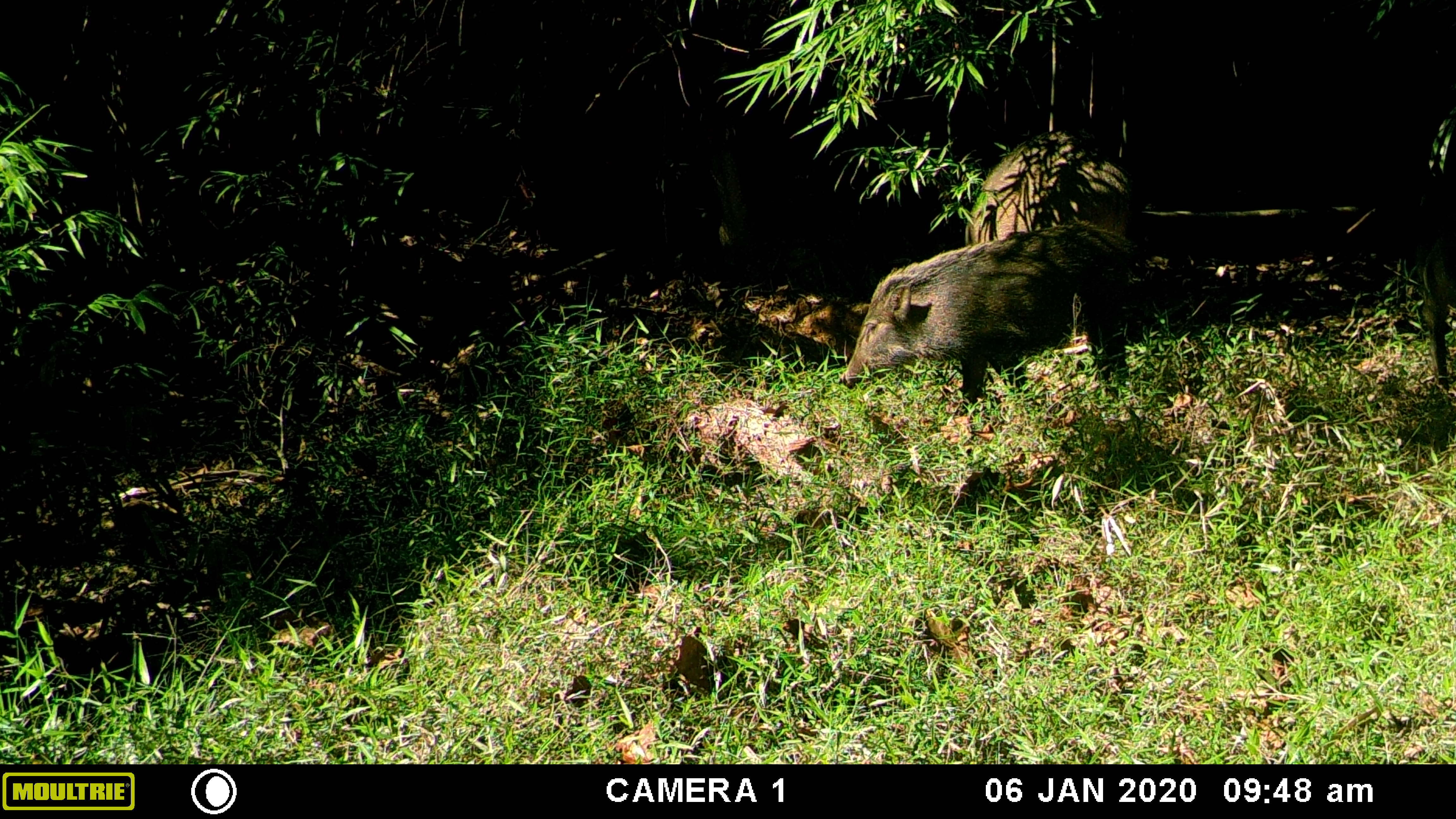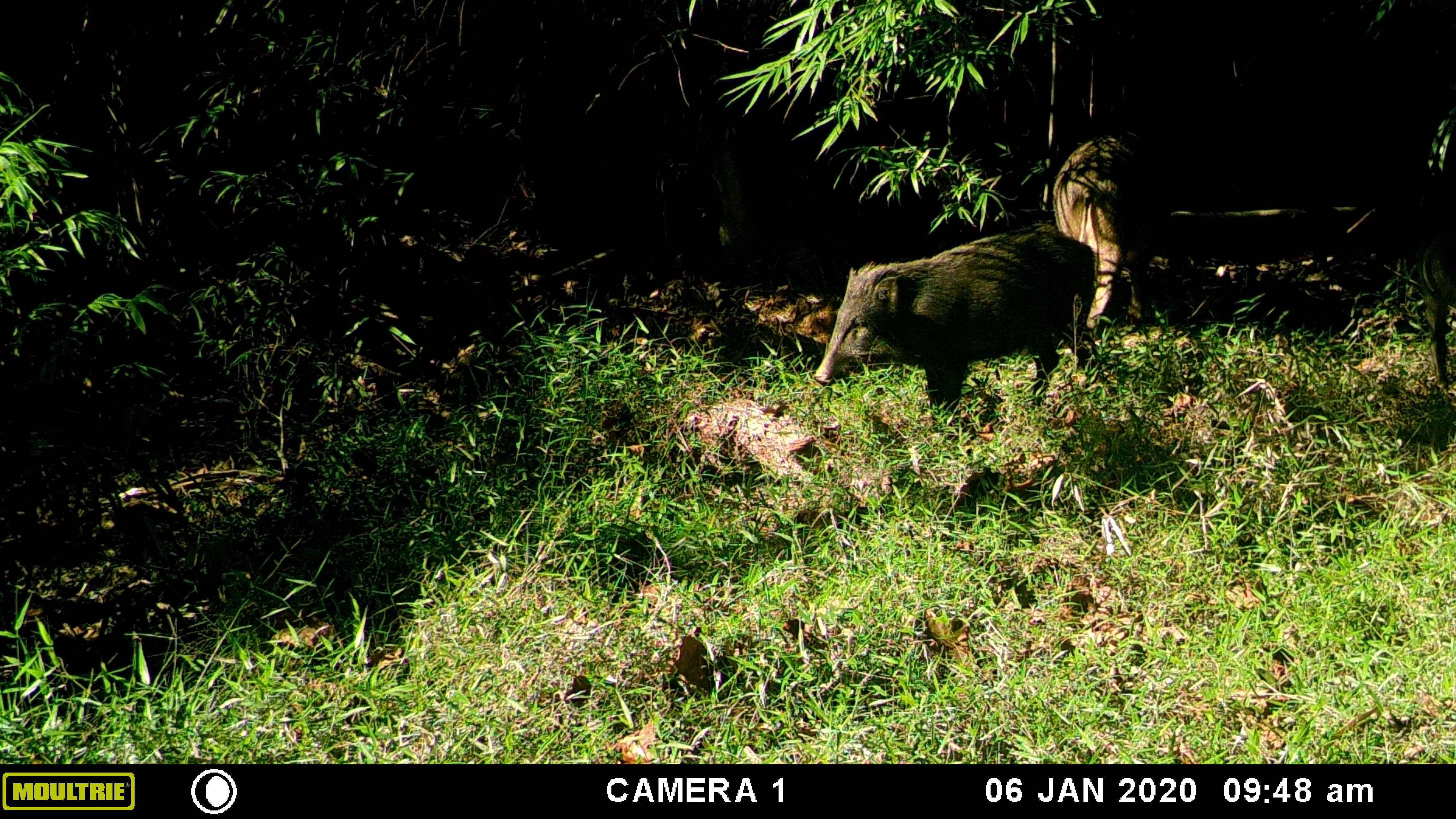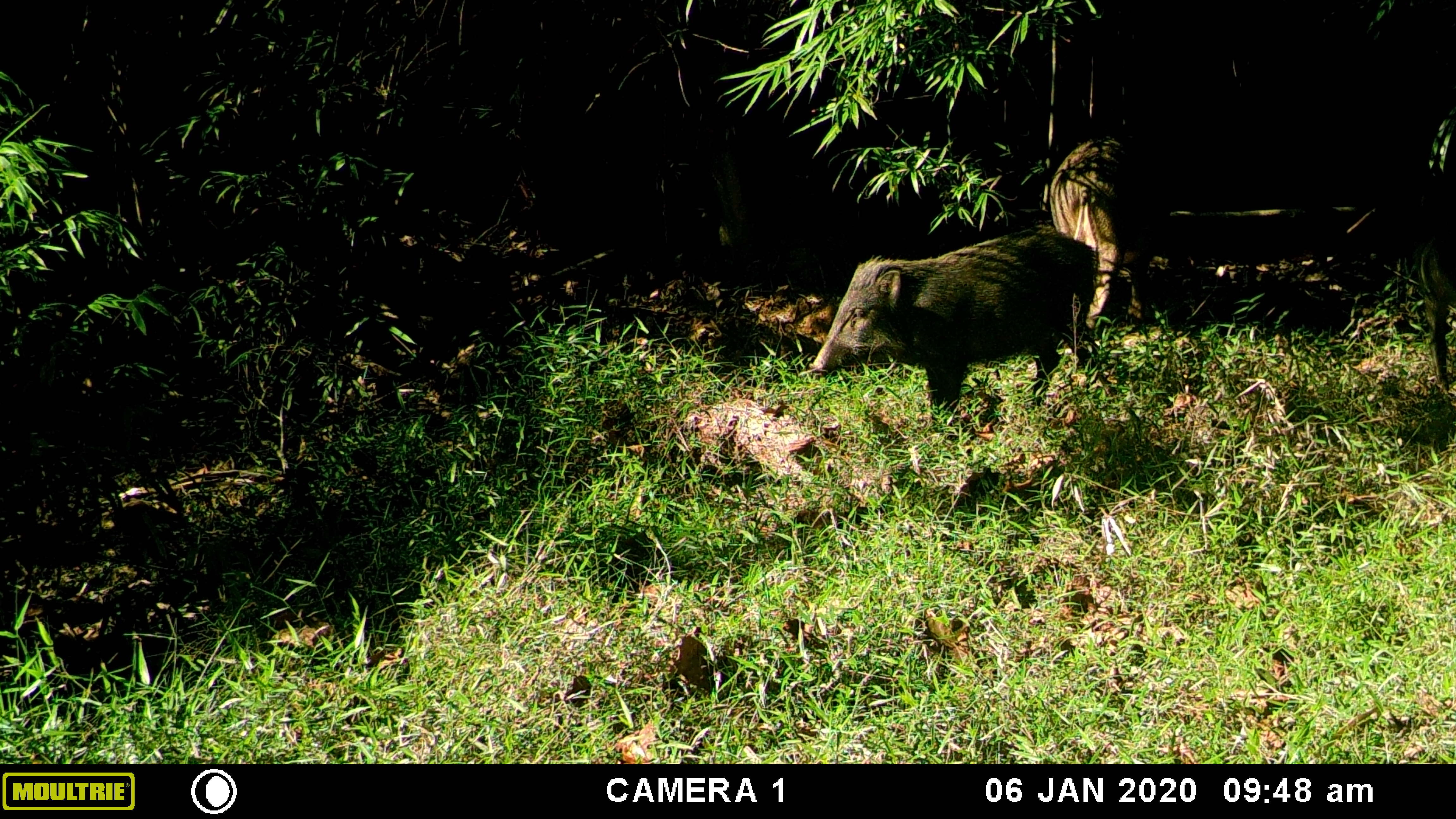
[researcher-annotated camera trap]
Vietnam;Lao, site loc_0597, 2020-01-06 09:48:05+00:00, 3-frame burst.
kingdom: Animalia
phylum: Chordata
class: Mammalia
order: Artiodactyla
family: Suidae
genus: Sus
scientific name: Sus scrofa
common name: eurasian wild pig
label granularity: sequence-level